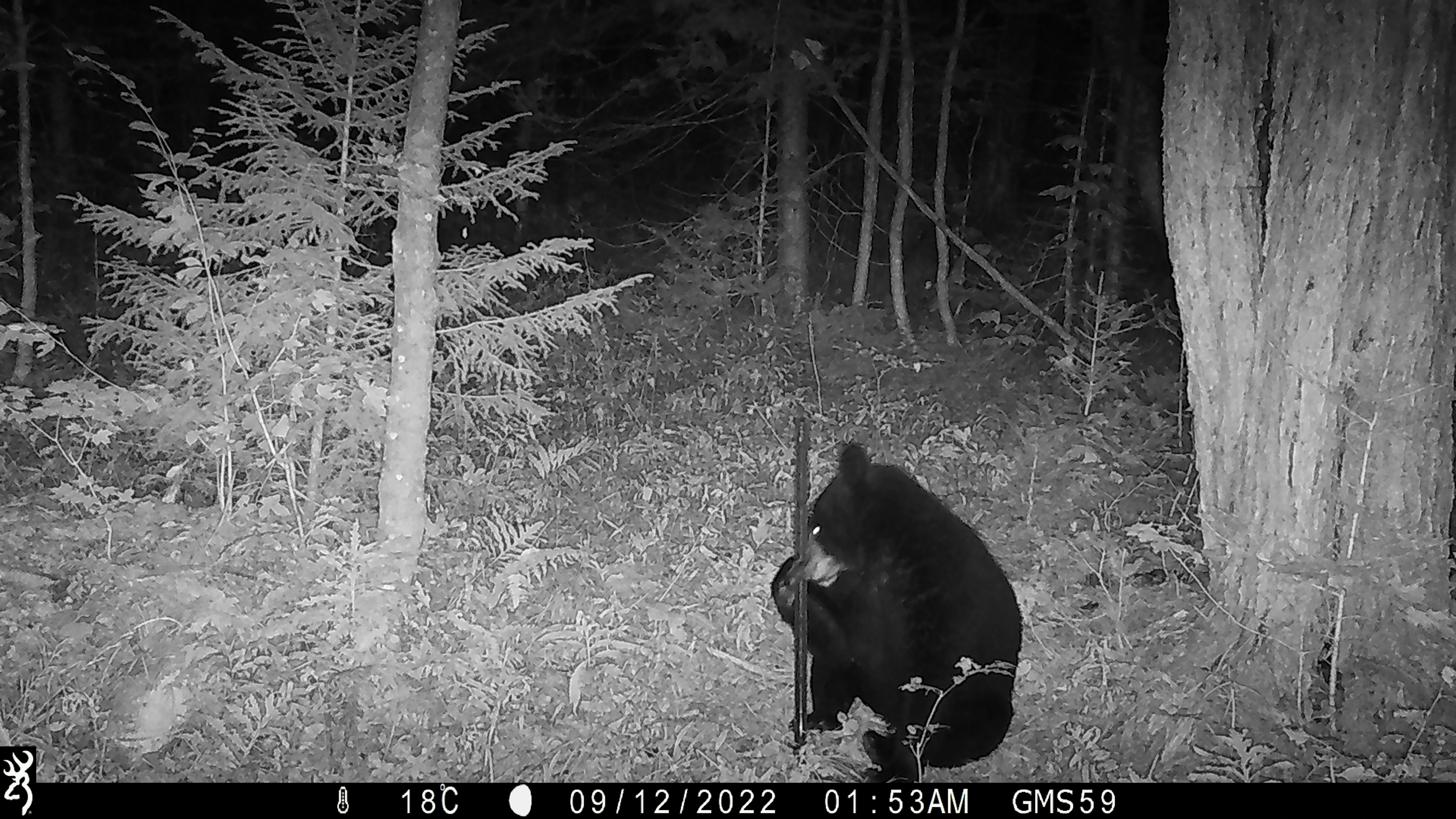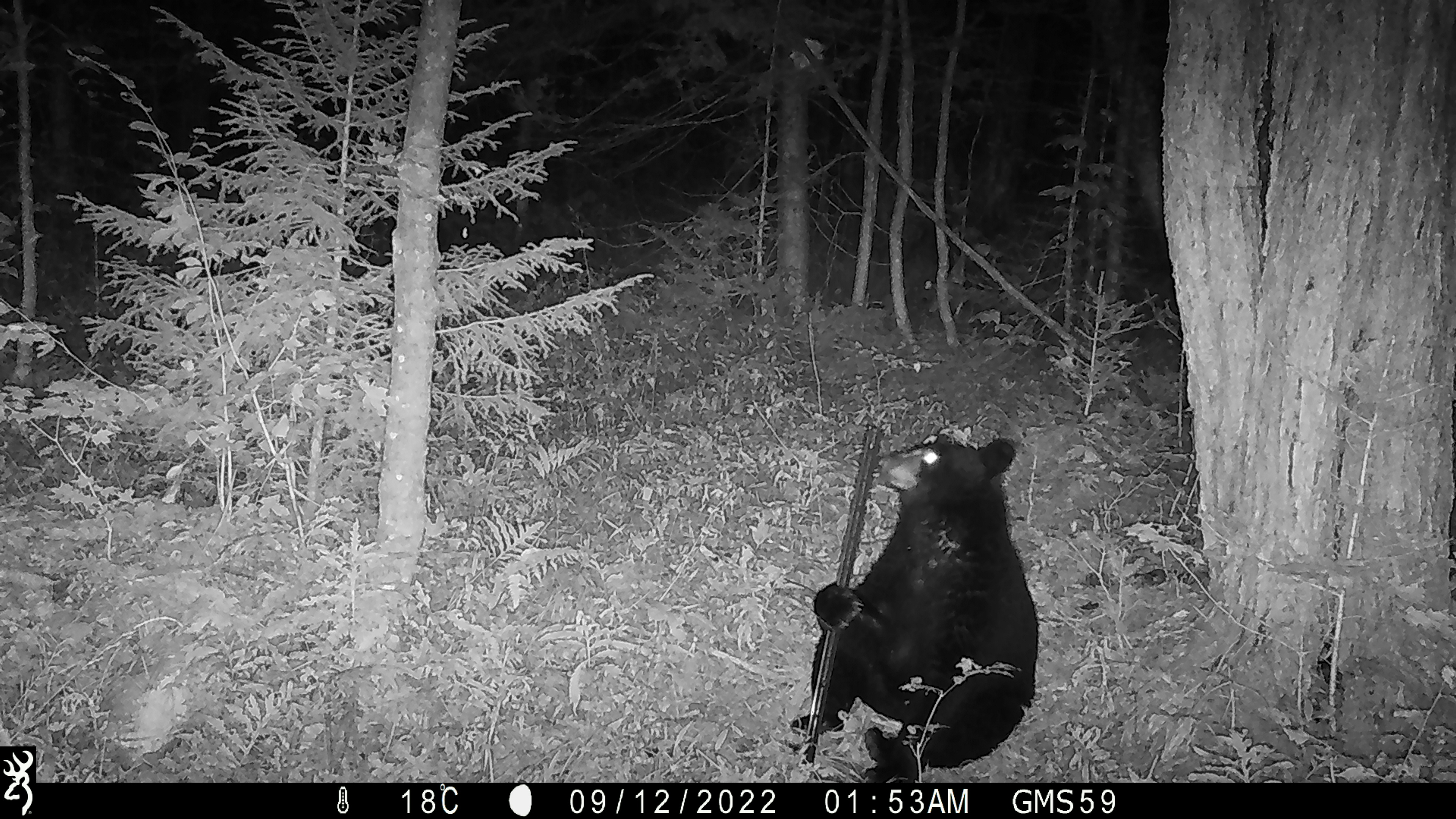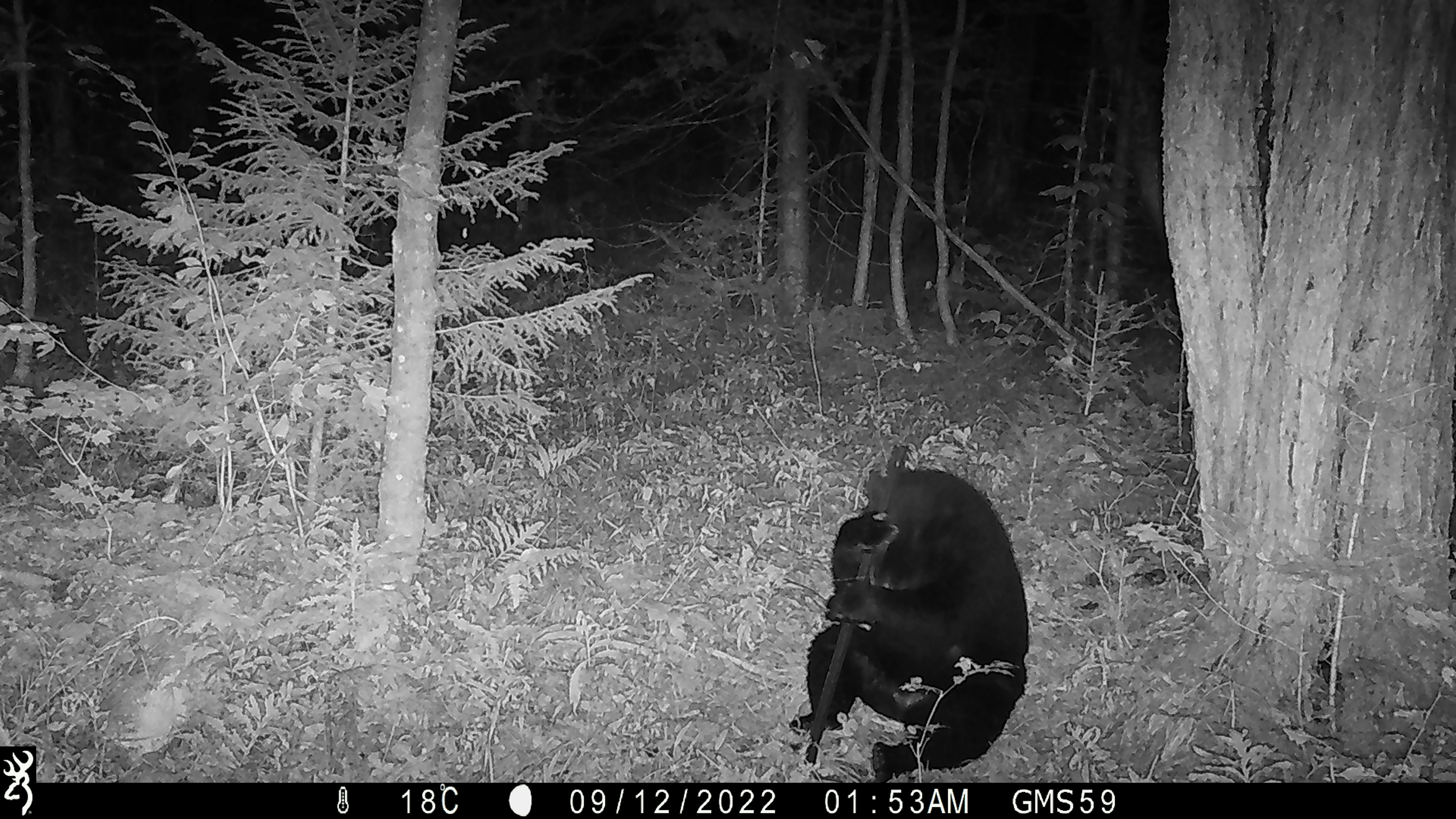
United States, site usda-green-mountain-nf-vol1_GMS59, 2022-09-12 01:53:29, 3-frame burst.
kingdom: Animalia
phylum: Chordata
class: Mammalia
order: Carnivora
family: Ursidae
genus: Ursus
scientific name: Ursus americanus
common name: black bear